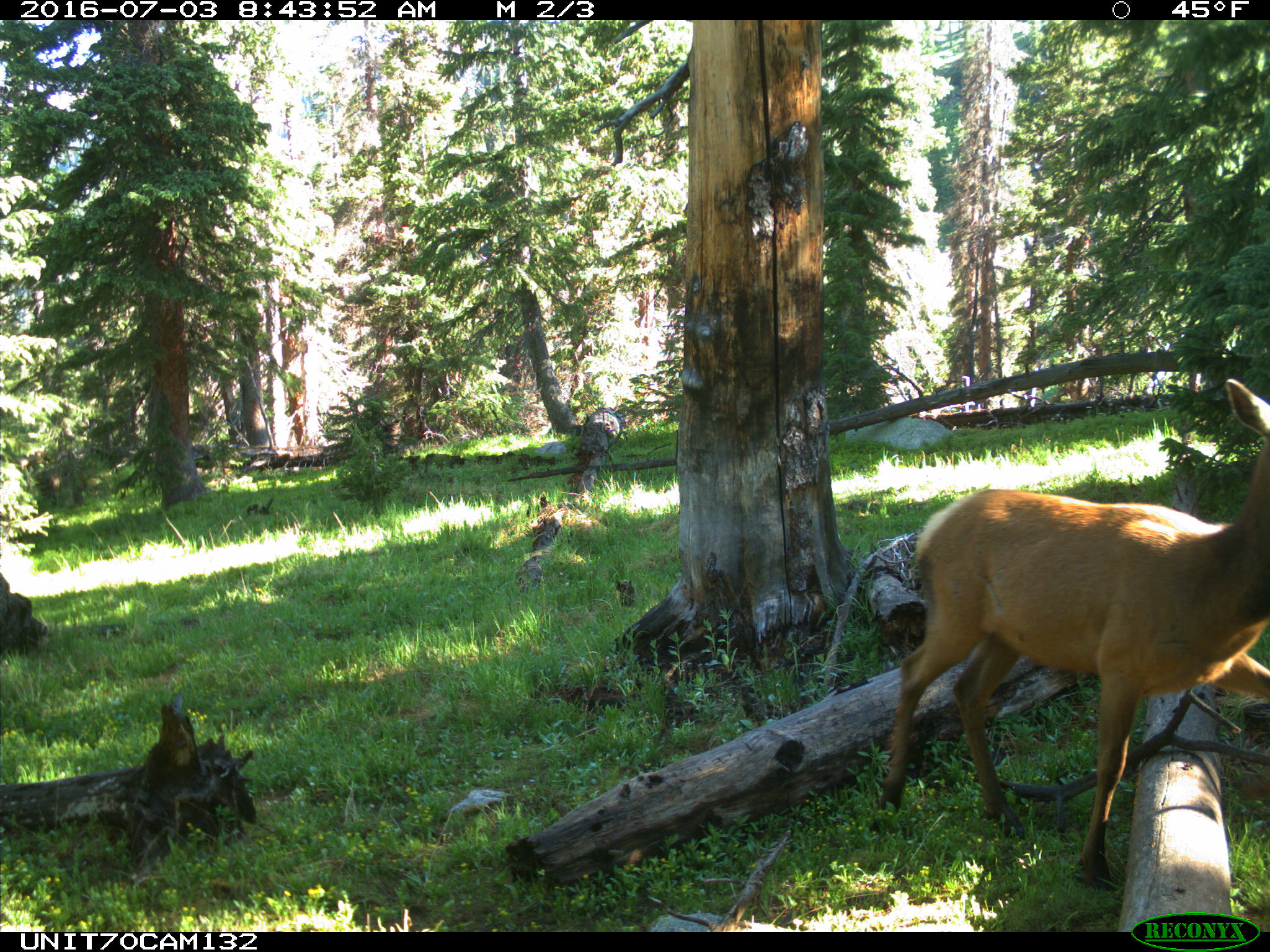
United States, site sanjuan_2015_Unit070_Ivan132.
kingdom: Animalia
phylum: Chordata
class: Mammalia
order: Artiodactyla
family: Cervidae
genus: Cervus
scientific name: Cervus elaphus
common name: red deer